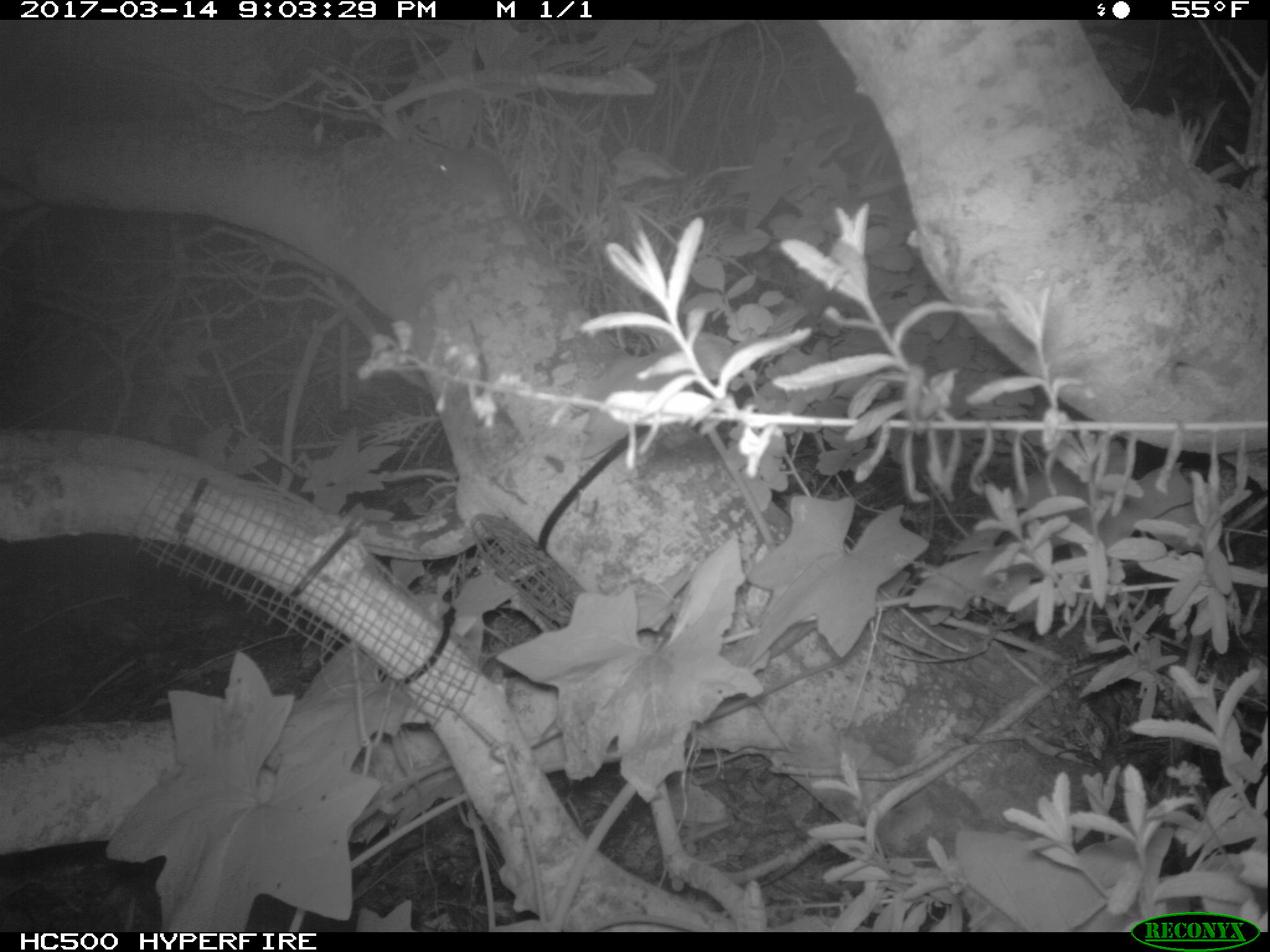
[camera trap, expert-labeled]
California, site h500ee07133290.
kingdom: Animalia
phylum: Chordata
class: Mammalia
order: Rodentia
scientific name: Rodentia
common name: rodent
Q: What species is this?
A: Rodent (Rodentia).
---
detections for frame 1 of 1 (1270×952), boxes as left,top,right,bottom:
rodent: 437,146,533,244